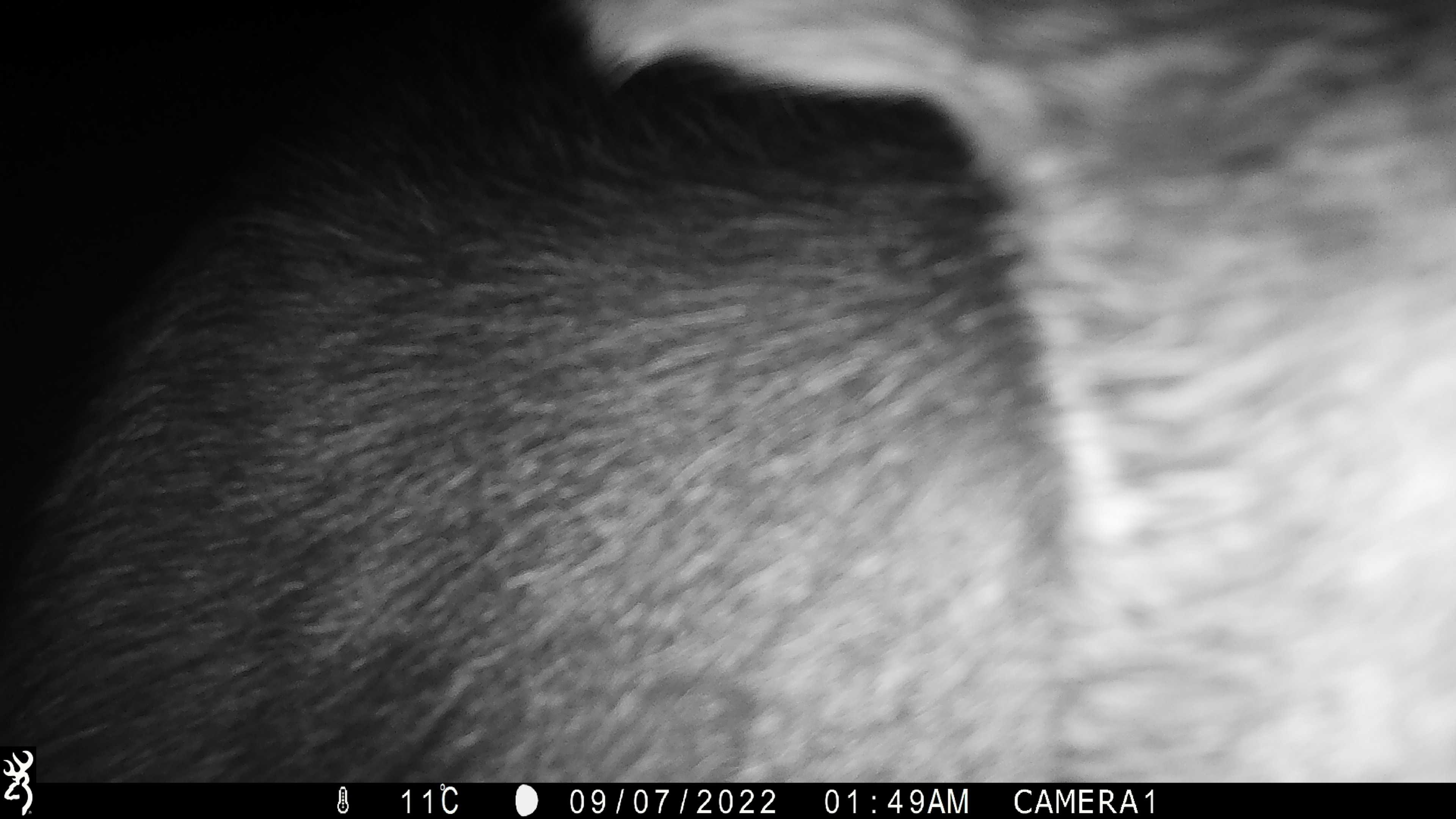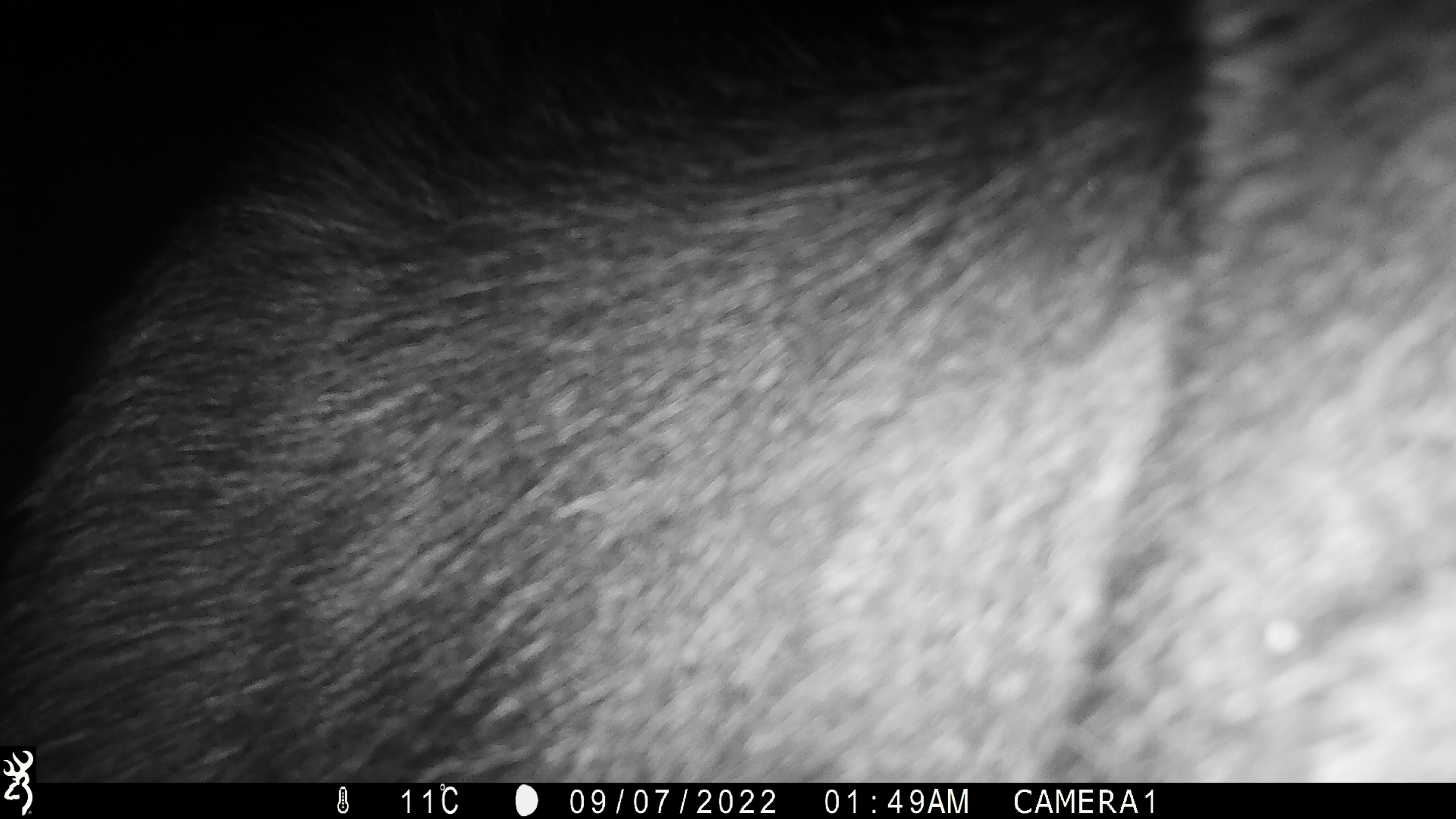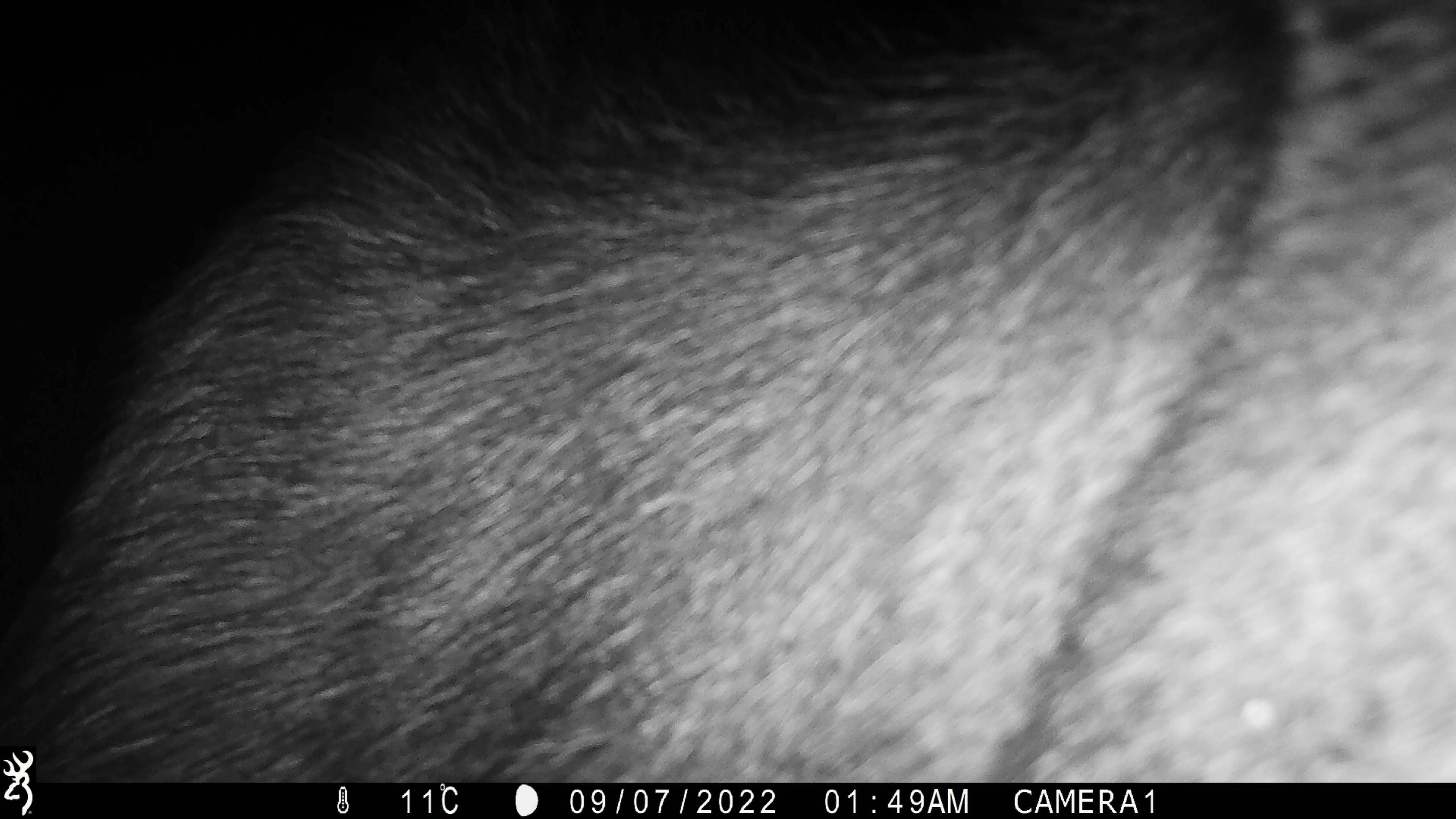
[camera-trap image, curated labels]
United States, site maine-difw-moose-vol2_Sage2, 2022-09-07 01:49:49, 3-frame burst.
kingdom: Animalia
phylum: Chordata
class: Mammalia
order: Artiodactyla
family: Cervidae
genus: Alces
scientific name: Alces alces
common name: moose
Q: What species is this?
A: Moose (Alces alces).